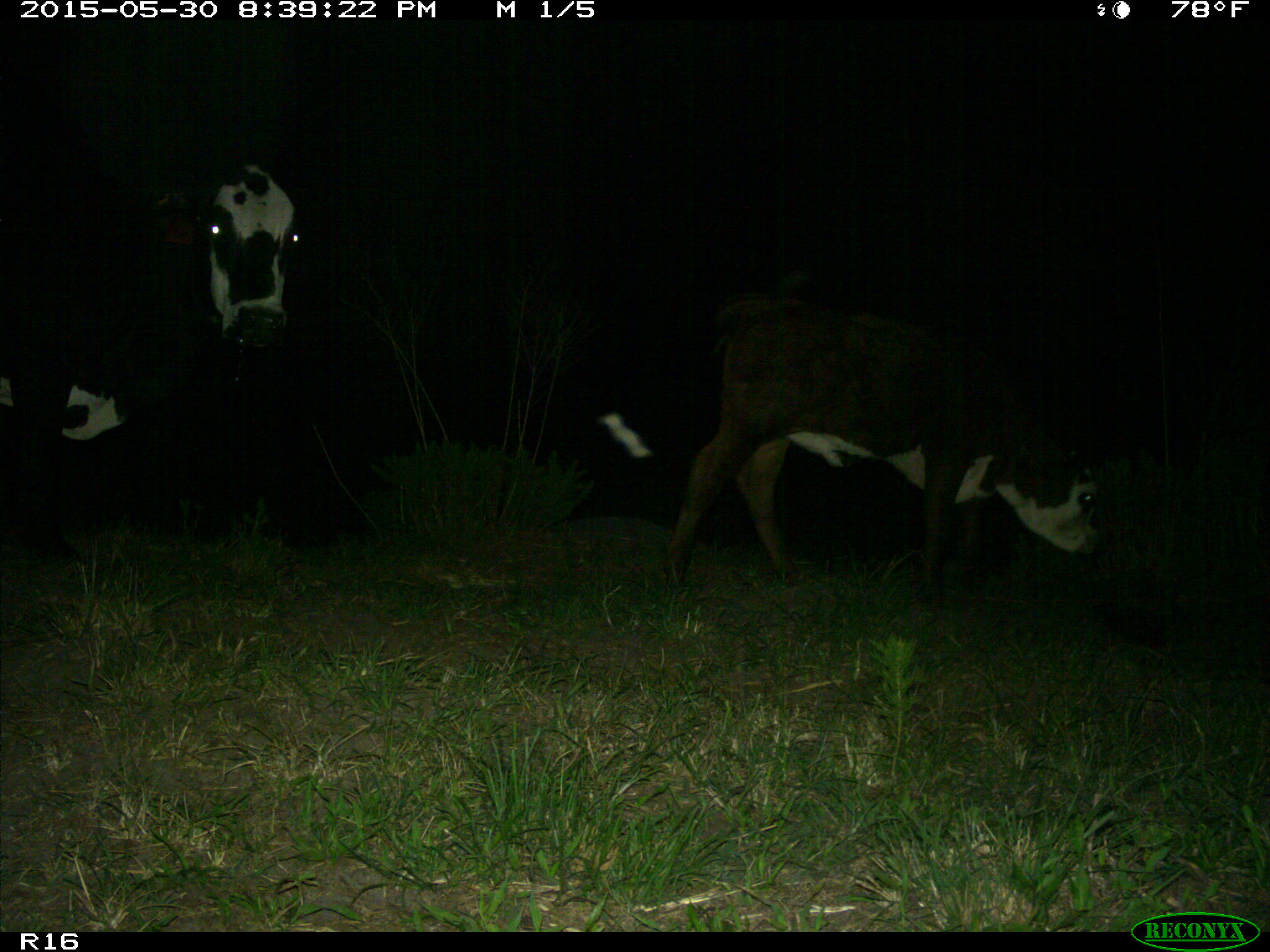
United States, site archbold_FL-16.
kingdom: Animalia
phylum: Chordata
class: Mammalia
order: Artiodactyla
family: Bovidae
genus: Bos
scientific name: Bos taurus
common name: domestic cow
Bos taurus (domestic cow).